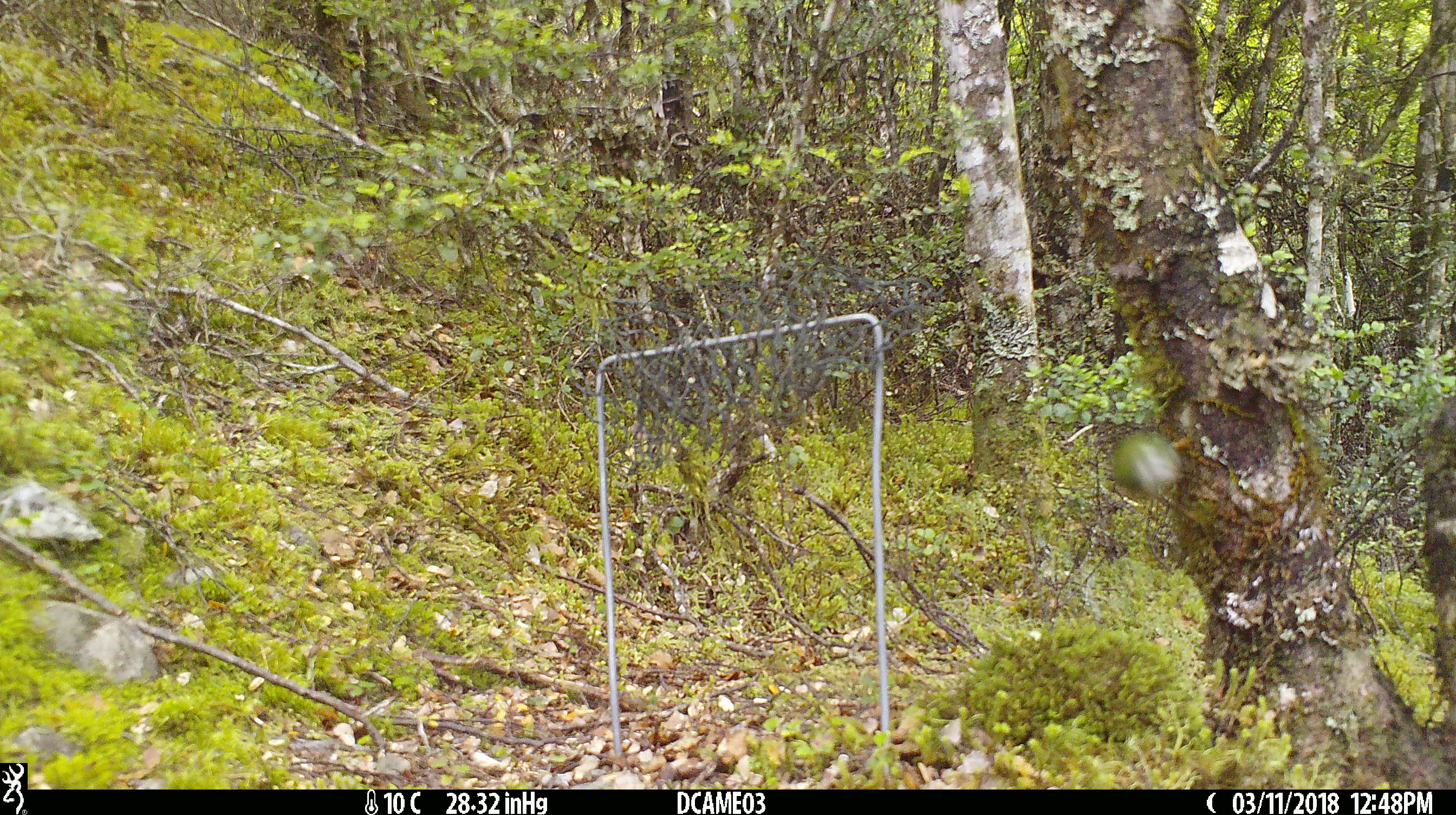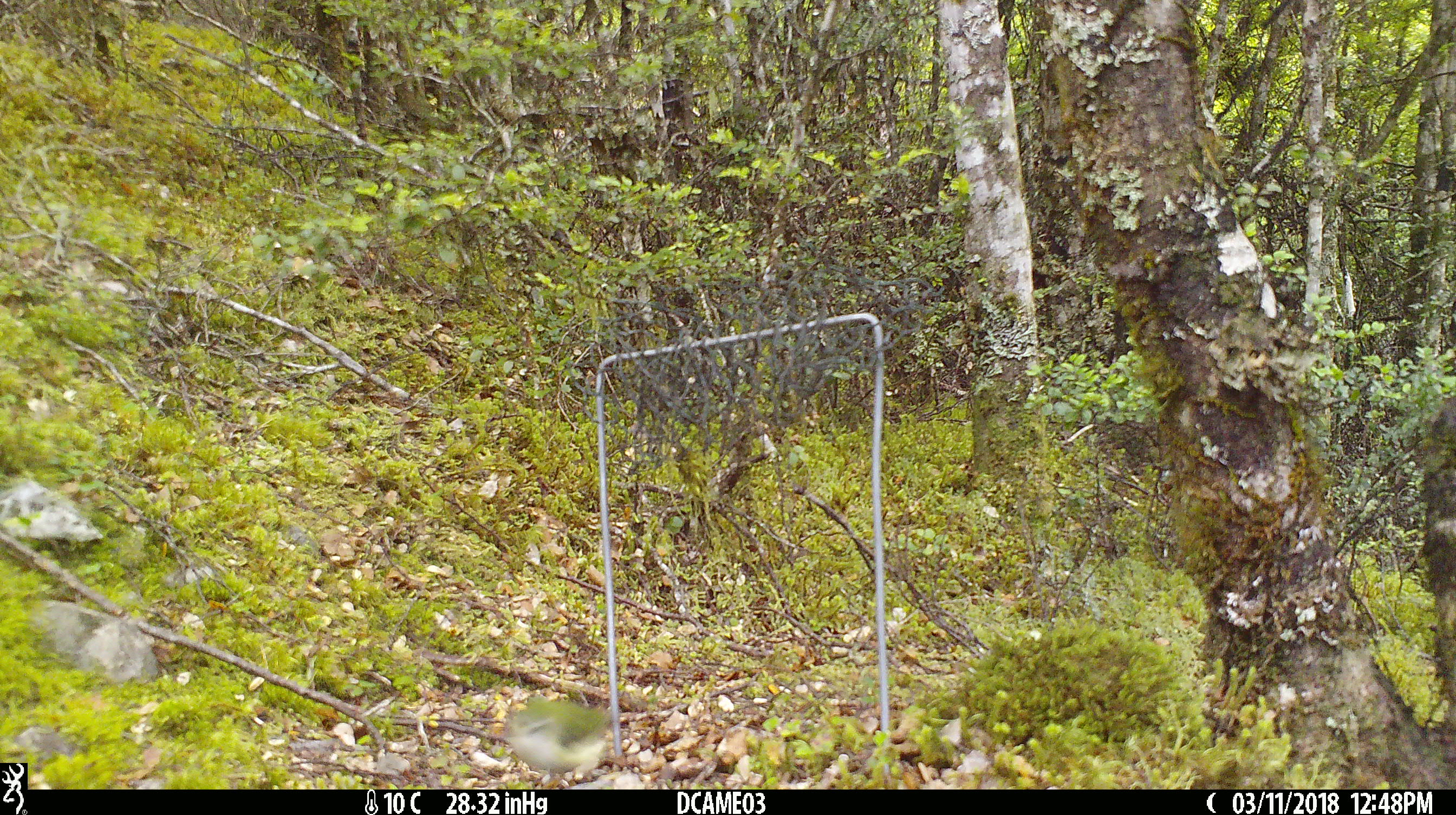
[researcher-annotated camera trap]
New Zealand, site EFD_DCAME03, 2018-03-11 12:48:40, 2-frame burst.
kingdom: Animalia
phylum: Chordata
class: Aves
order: Passeriformes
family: Acanthisittidae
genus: Acanthisitta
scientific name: Acanthisitta chloris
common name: rifleman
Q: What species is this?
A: Rifleman (Acanthisitta chloris).